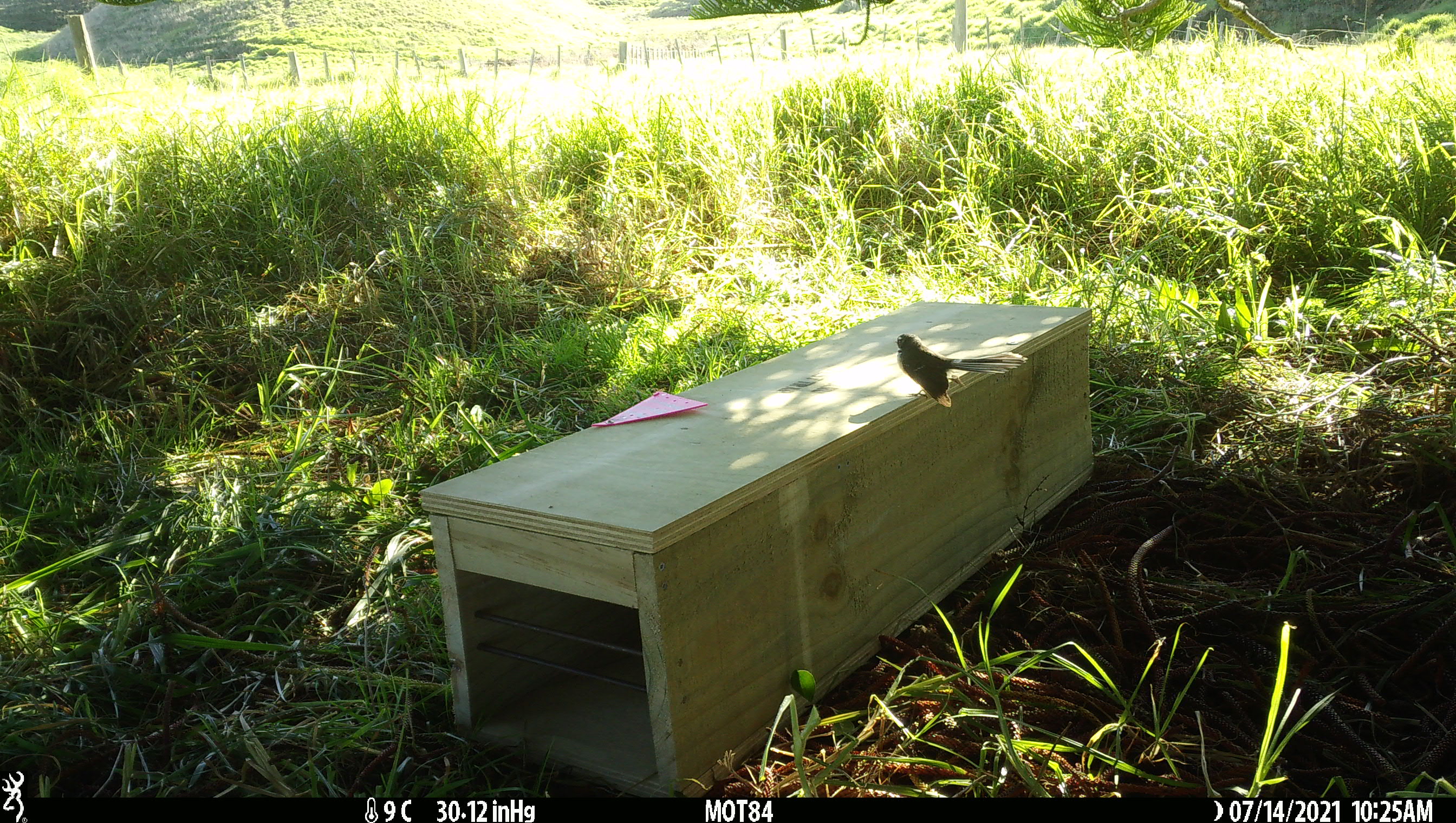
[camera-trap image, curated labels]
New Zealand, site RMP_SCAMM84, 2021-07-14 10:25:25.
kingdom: Animalia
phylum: Chordata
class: Aves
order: Passeriformes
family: Rhipiduridae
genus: Rhipidura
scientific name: Rhipidura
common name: fantails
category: fantail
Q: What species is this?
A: Fantail (fantails) (Rhipidura).